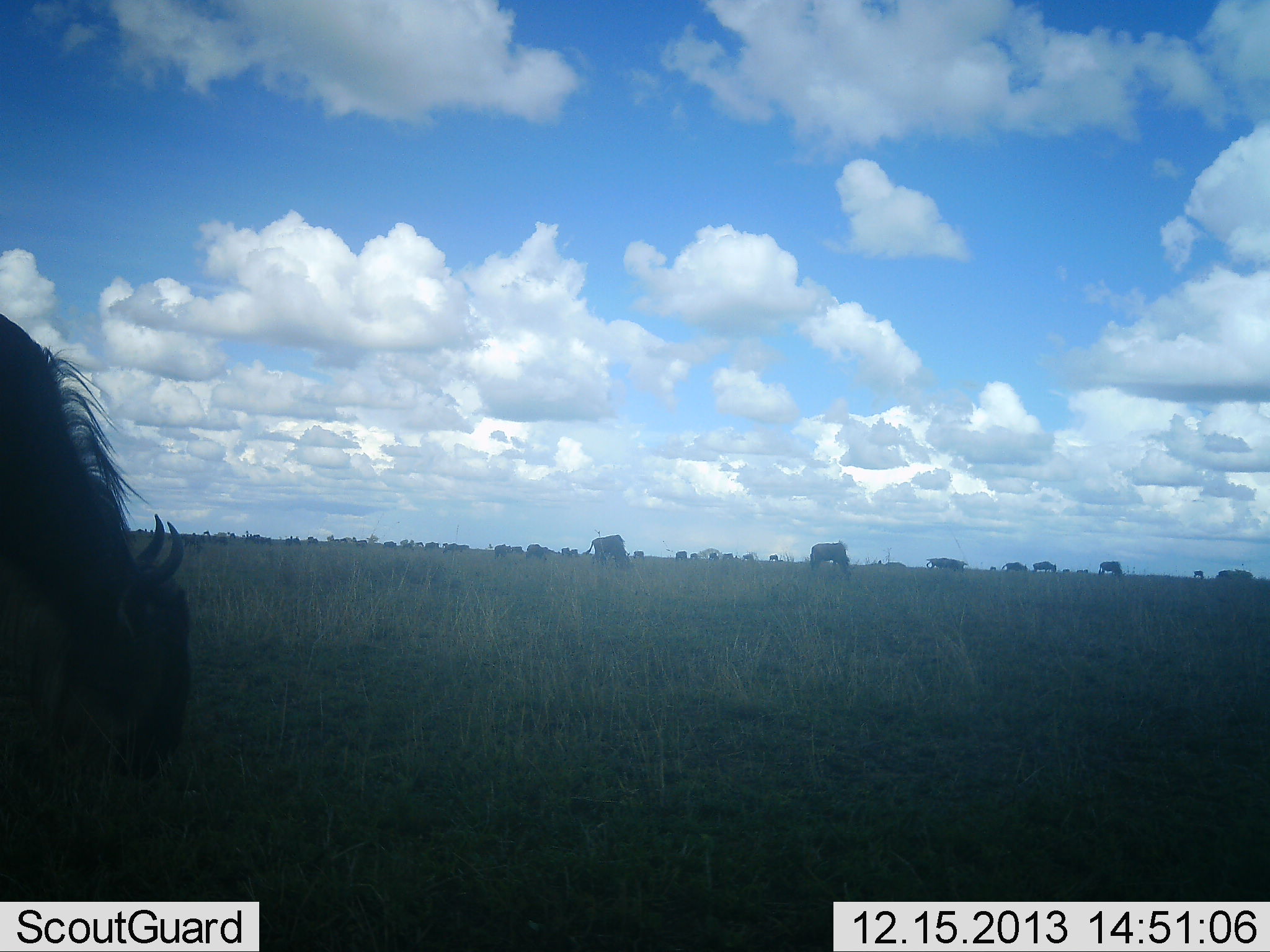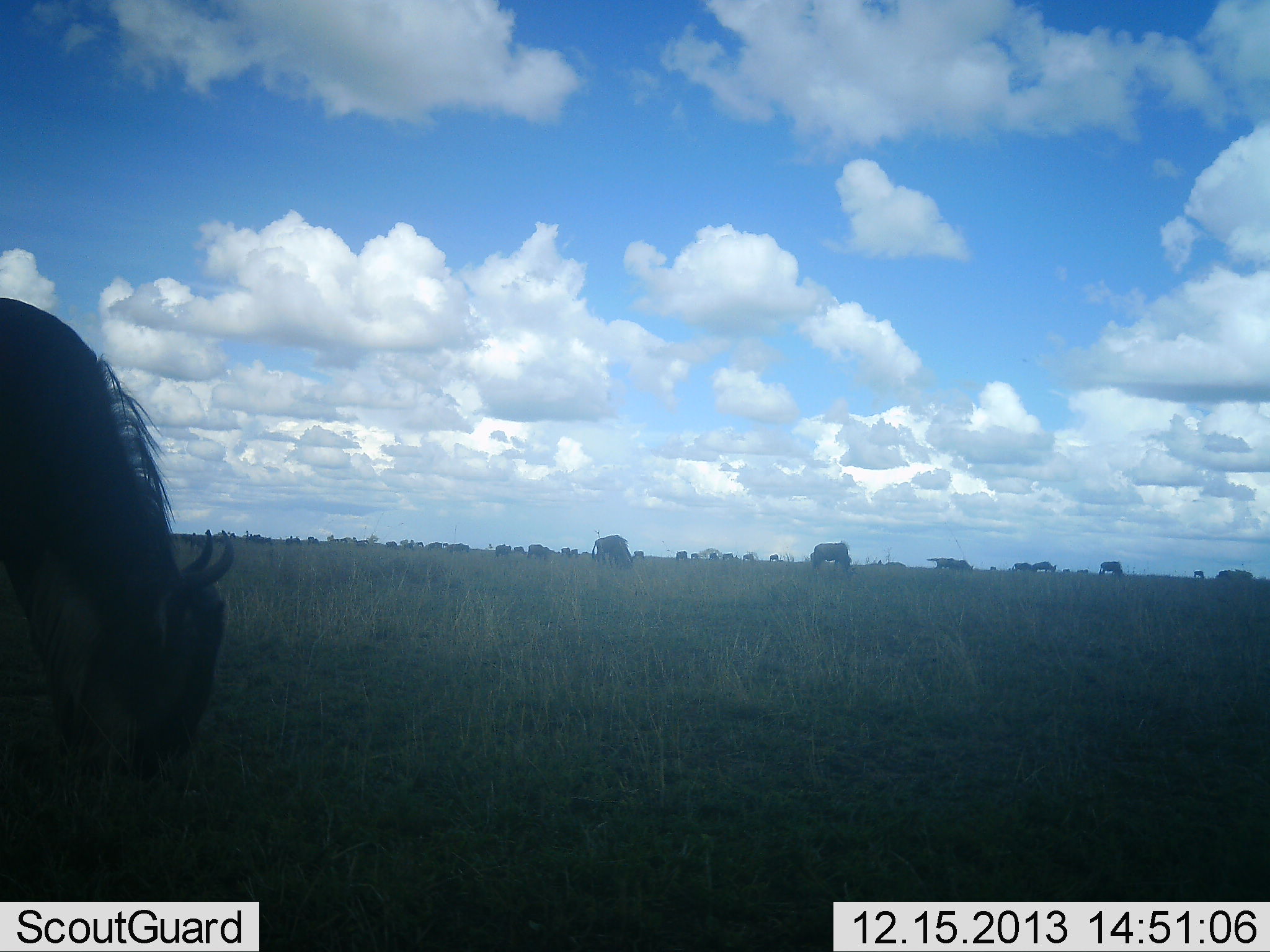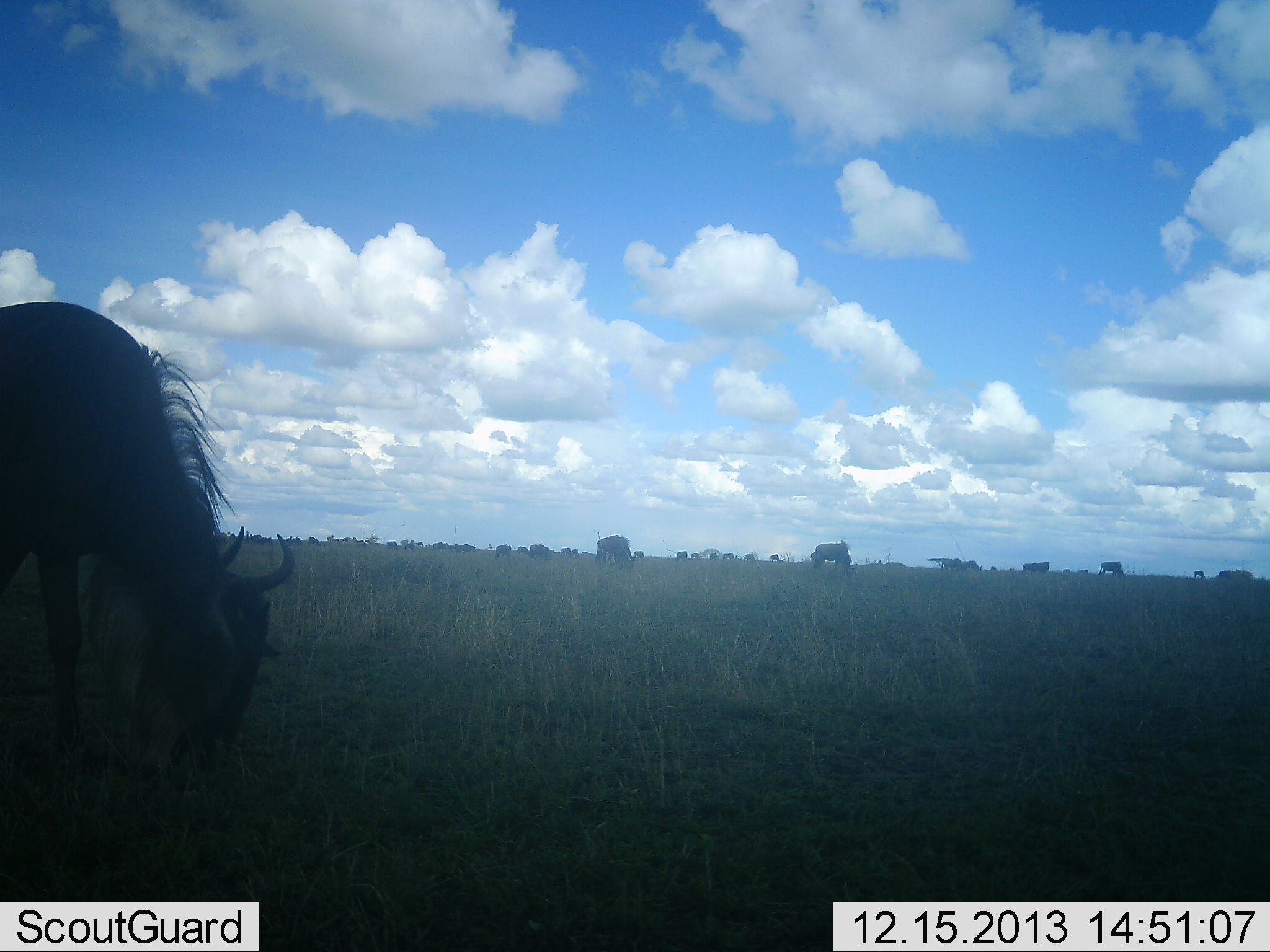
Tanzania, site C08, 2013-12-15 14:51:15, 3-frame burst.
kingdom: Animalia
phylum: Chordata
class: Mammalia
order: Artiodactyla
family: Bovidae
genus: Connochaetes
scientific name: Connochaetes taurinus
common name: blue wildebeest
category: wildebeest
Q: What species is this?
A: Wildebeest (blue wildebeest) (Connochaetes taurinus).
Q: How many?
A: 11-50.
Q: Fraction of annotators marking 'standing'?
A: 30%.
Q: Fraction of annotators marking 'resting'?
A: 0%.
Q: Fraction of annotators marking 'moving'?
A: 70%.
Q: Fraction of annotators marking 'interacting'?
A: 0%.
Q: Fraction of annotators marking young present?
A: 10%.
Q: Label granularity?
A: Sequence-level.